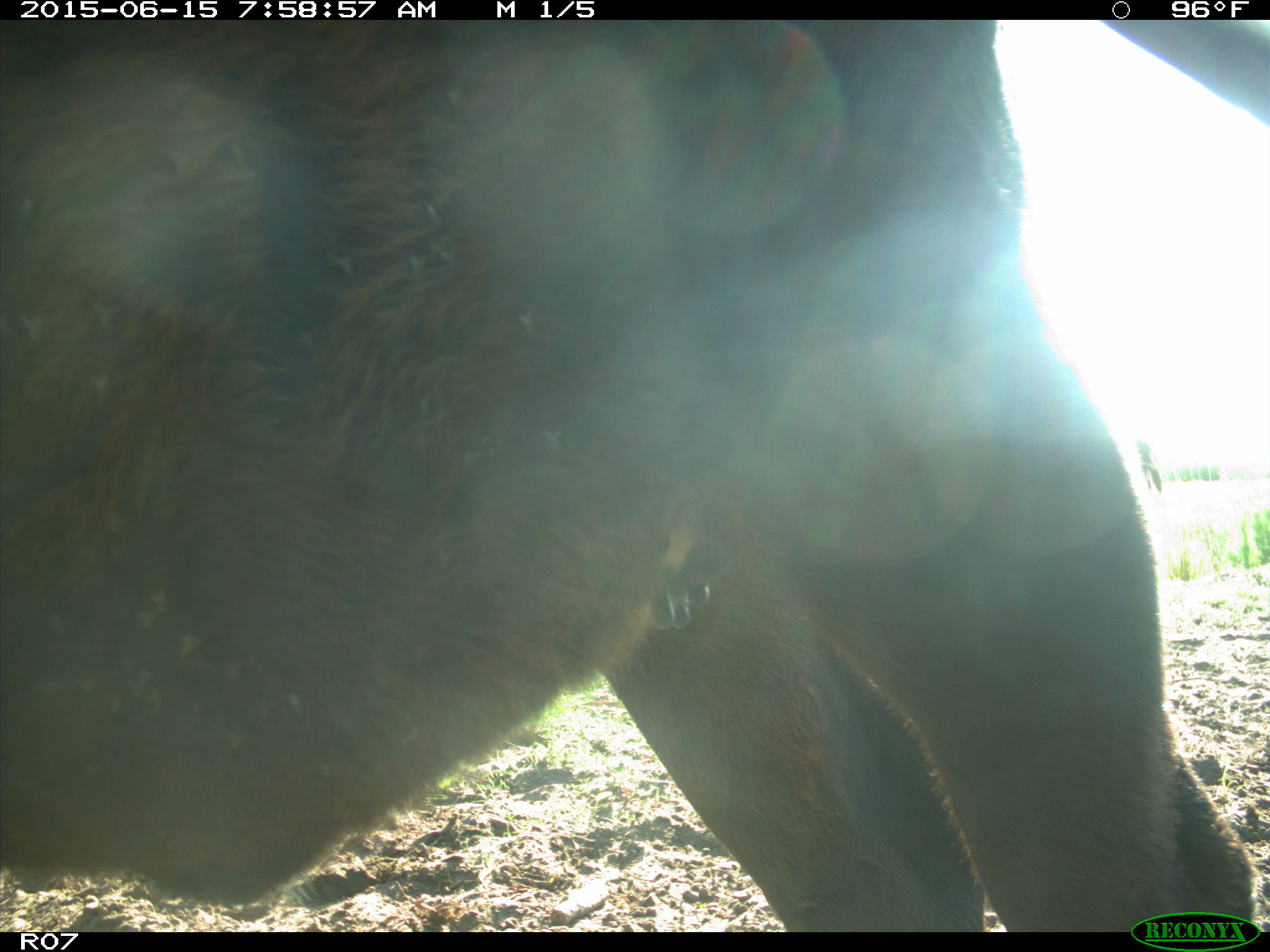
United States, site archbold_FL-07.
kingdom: Animalia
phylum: Chordata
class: Mammalia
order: Artiodactyla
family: Bovidae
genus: Bos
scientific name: Bos taurus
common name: domestic cow